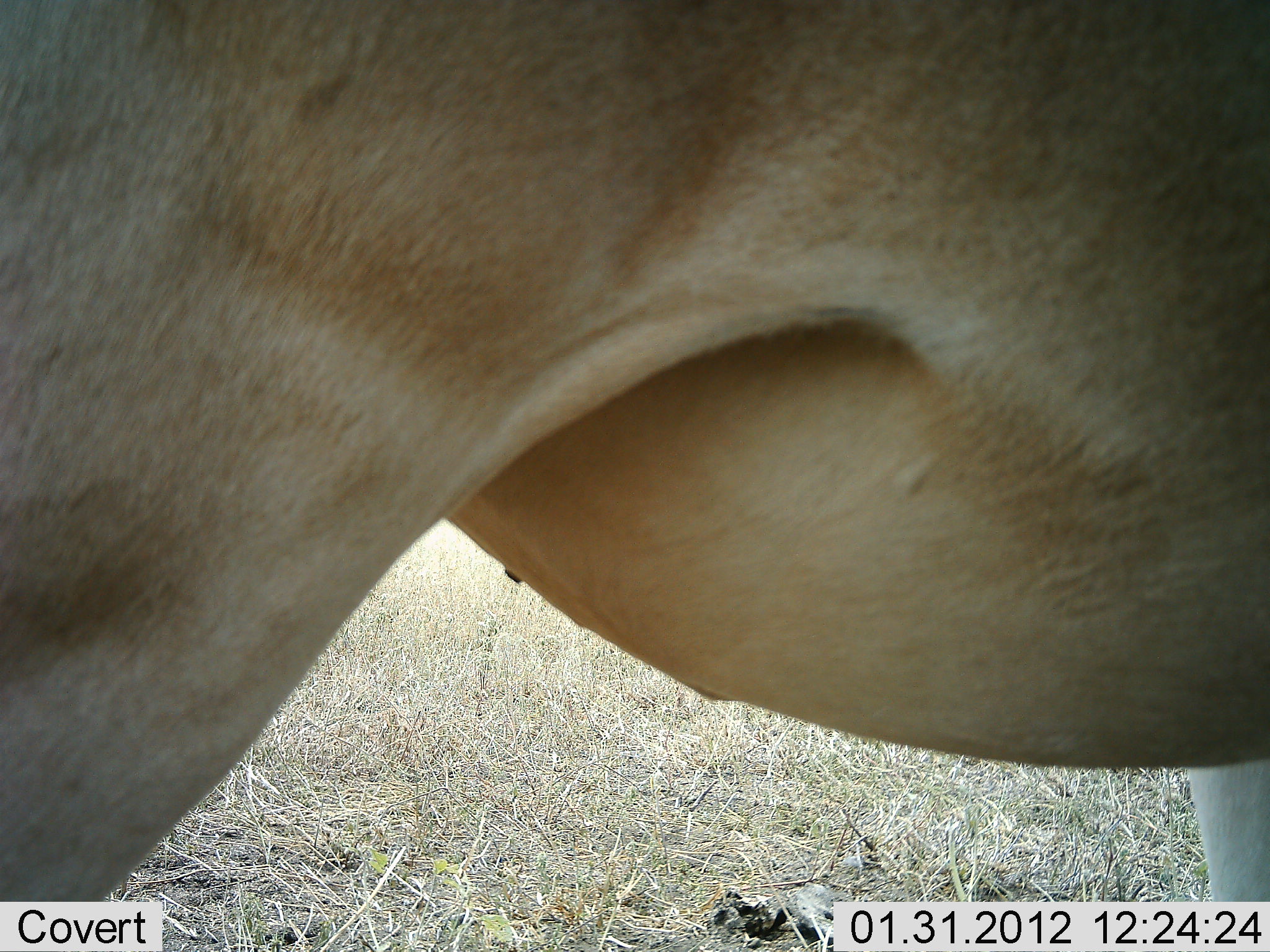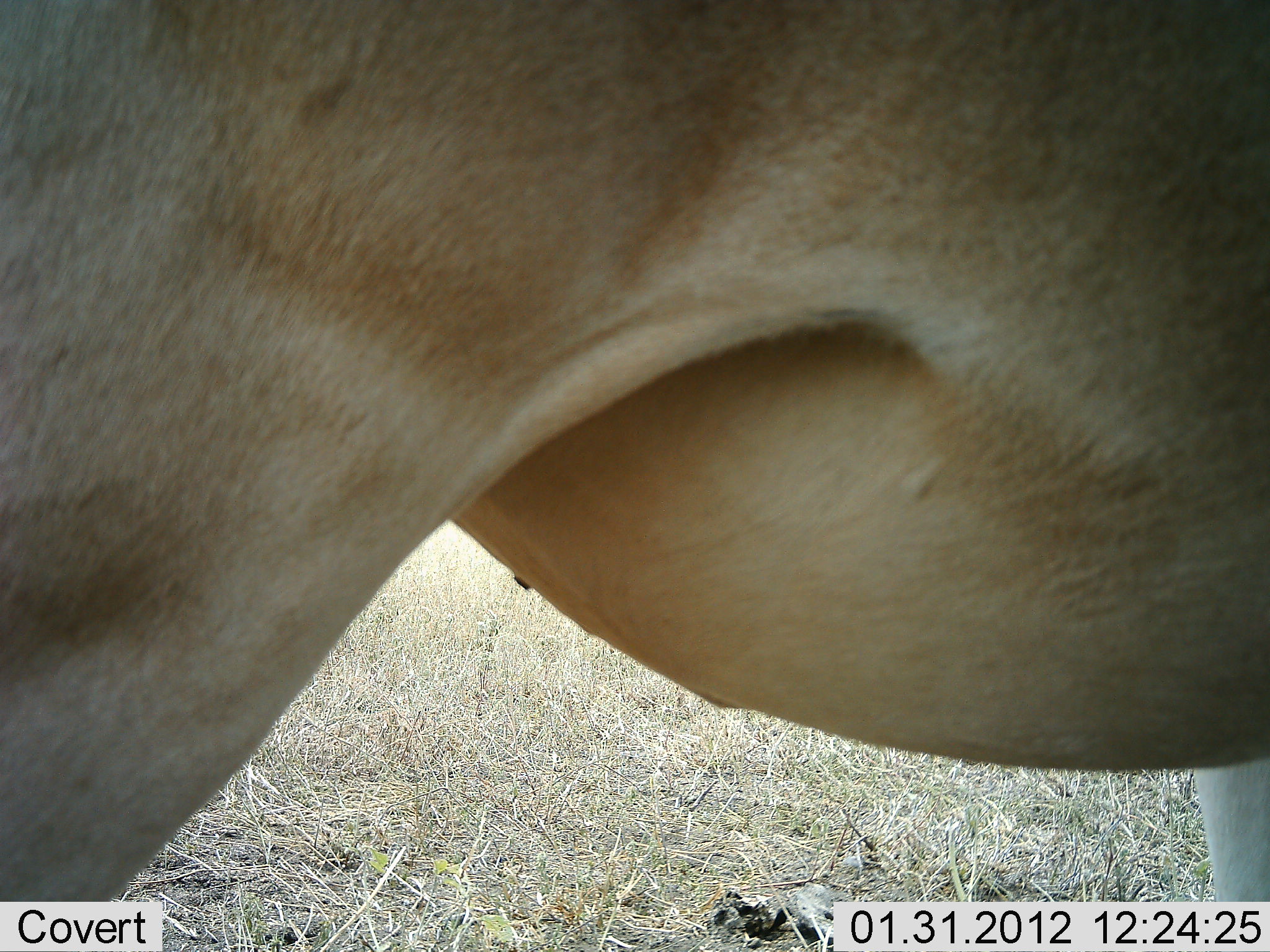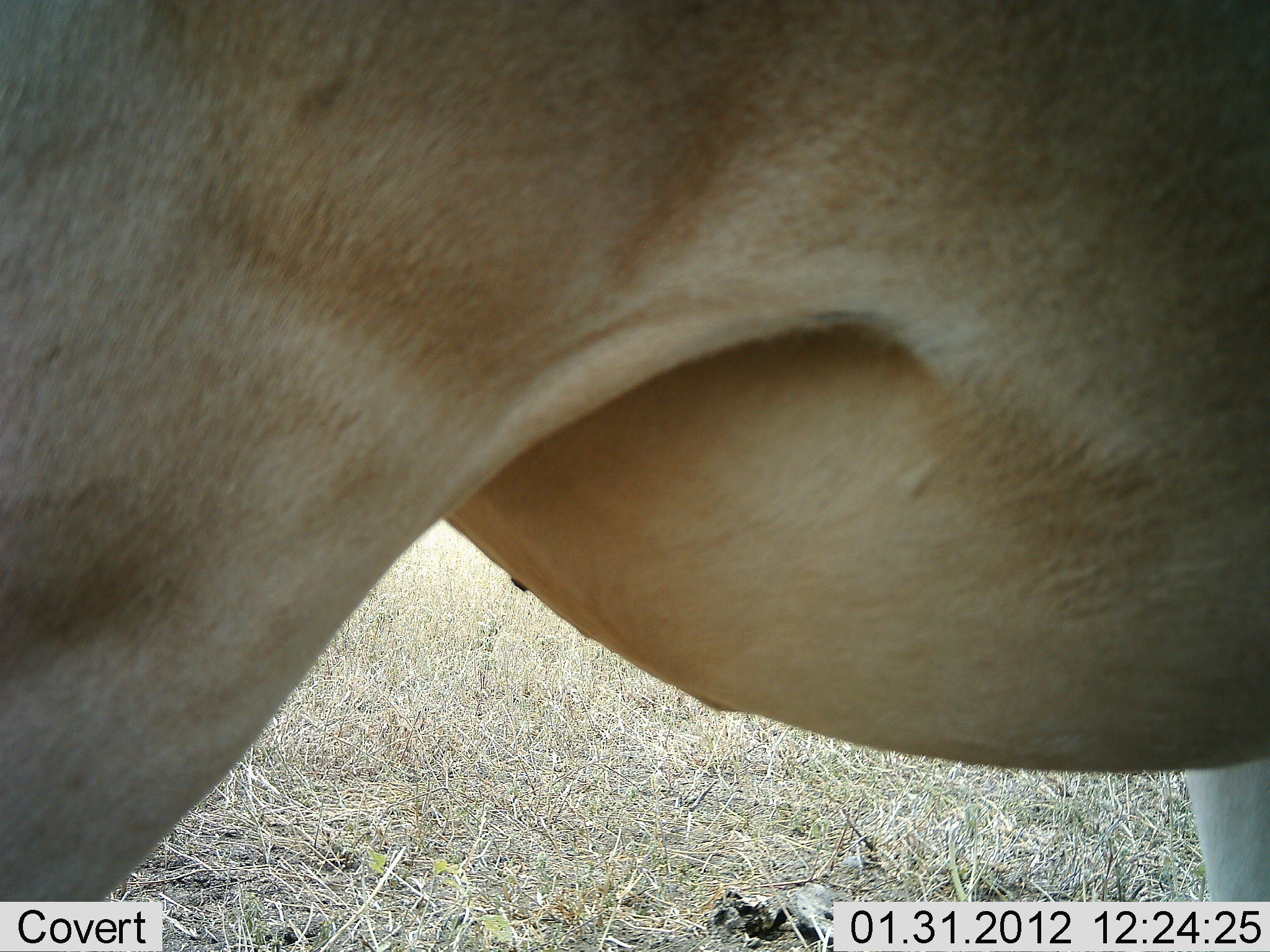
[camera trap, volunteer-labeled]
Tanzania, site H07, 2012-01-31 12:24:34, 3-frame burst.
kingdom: Animalia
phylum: Chordata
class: Mammalia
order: Artiodactyla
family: Bovidae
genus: Alcelaphus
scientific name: Alcelaphus buselaphus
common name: hartebeest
Hartebeest (Alcelaphus buselaphus), count 1. Behavior (volunteer vote fractions): standing 100%, resting 0%, moving 0%, interacting 0%. Young present (vote fraction): 0%. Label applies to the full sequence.